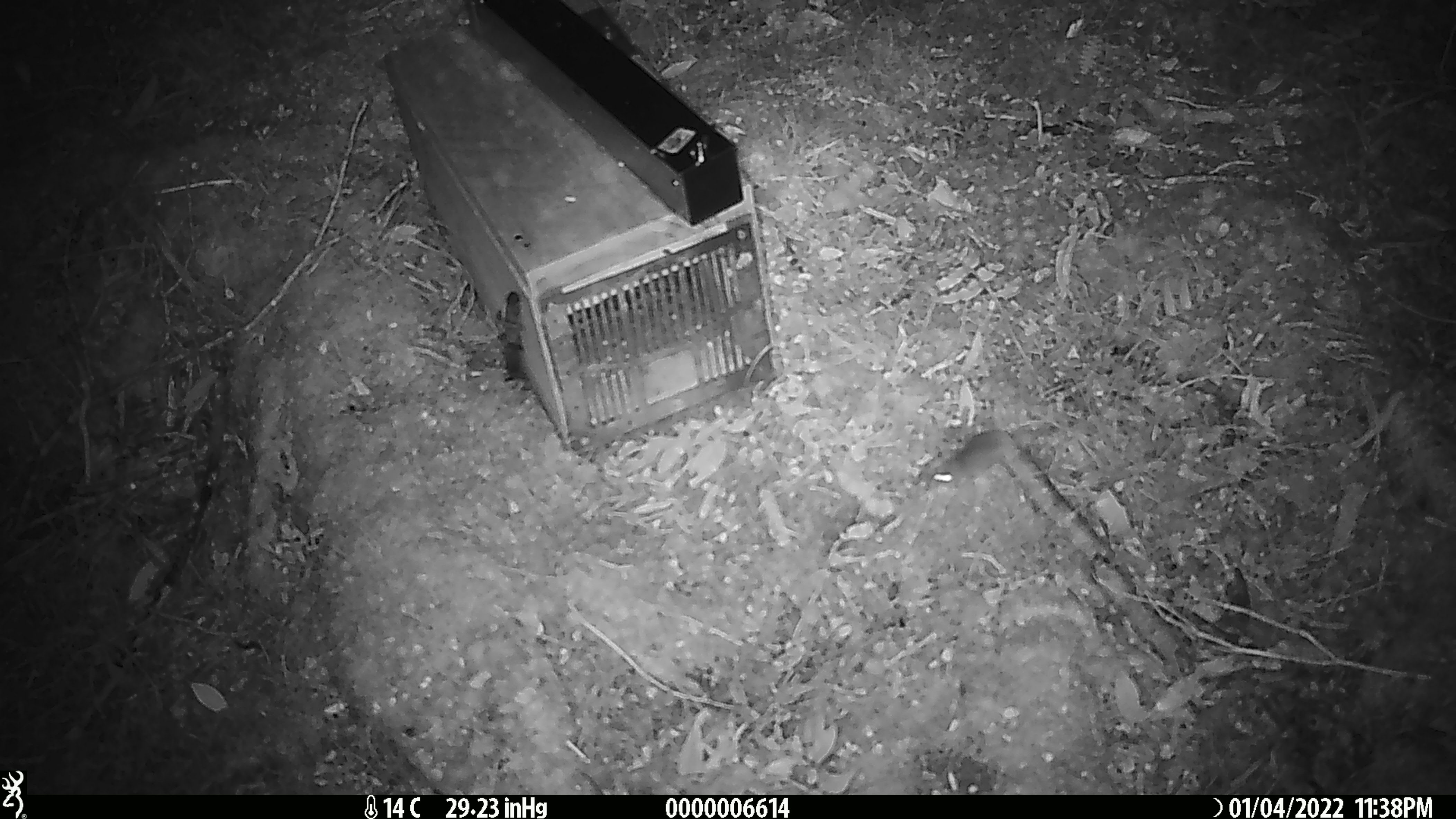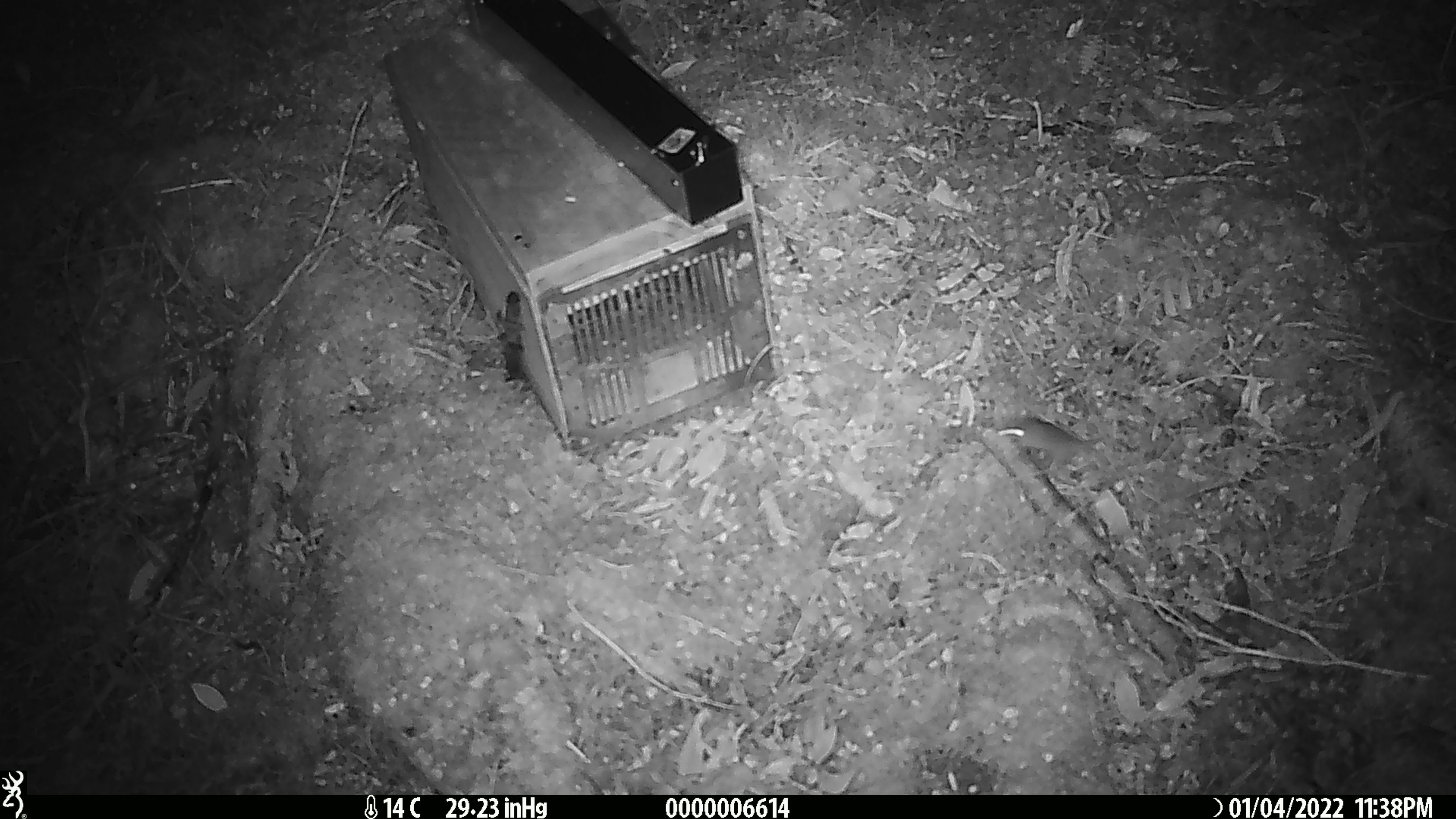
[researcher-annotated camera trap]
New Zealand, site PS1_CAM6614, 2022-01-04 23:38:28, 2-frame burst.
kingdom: Animalia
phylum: Chordata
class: Mammalia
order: Rodentia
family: Muridae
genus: Mus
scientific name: Mus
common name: mouse